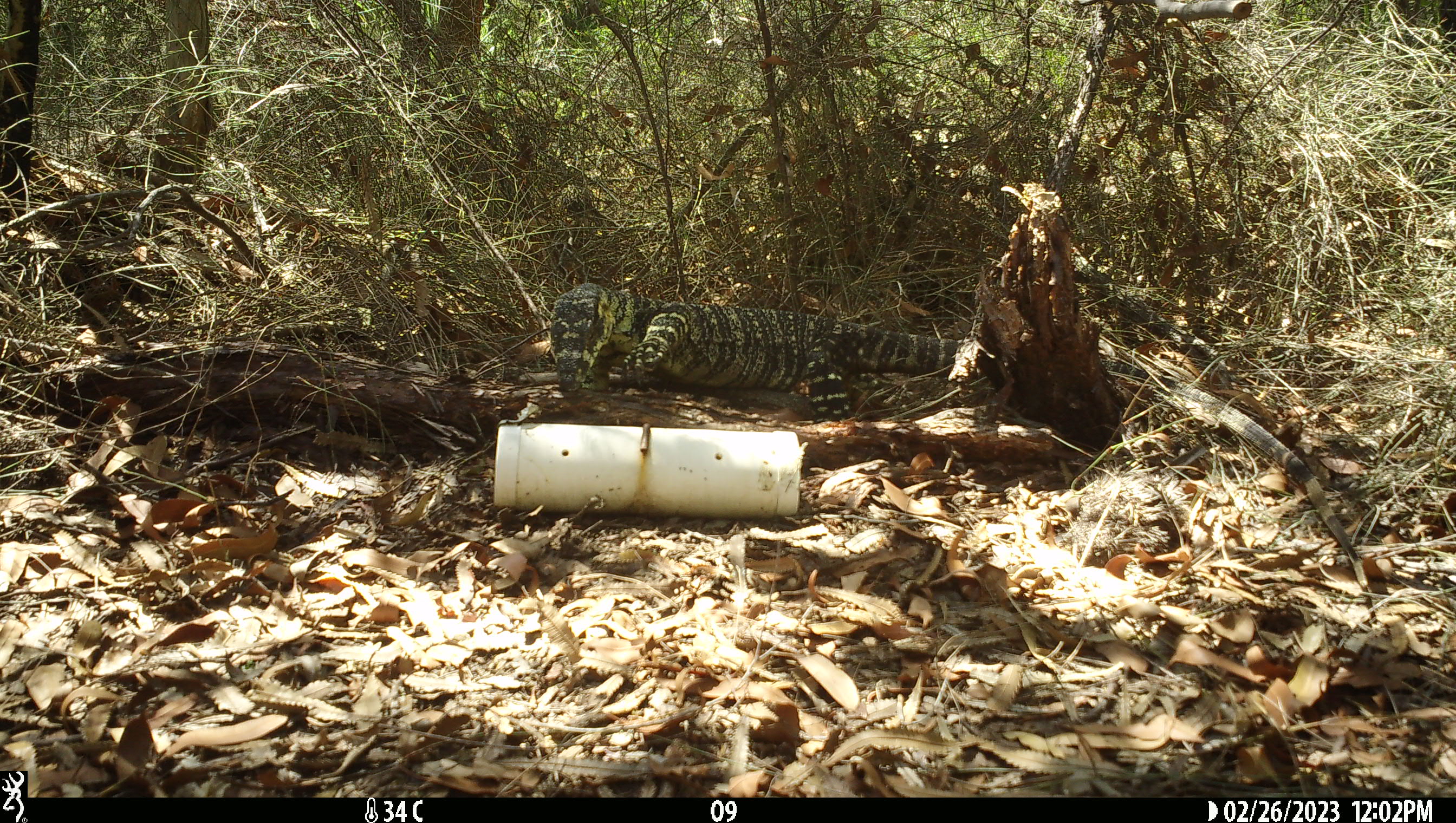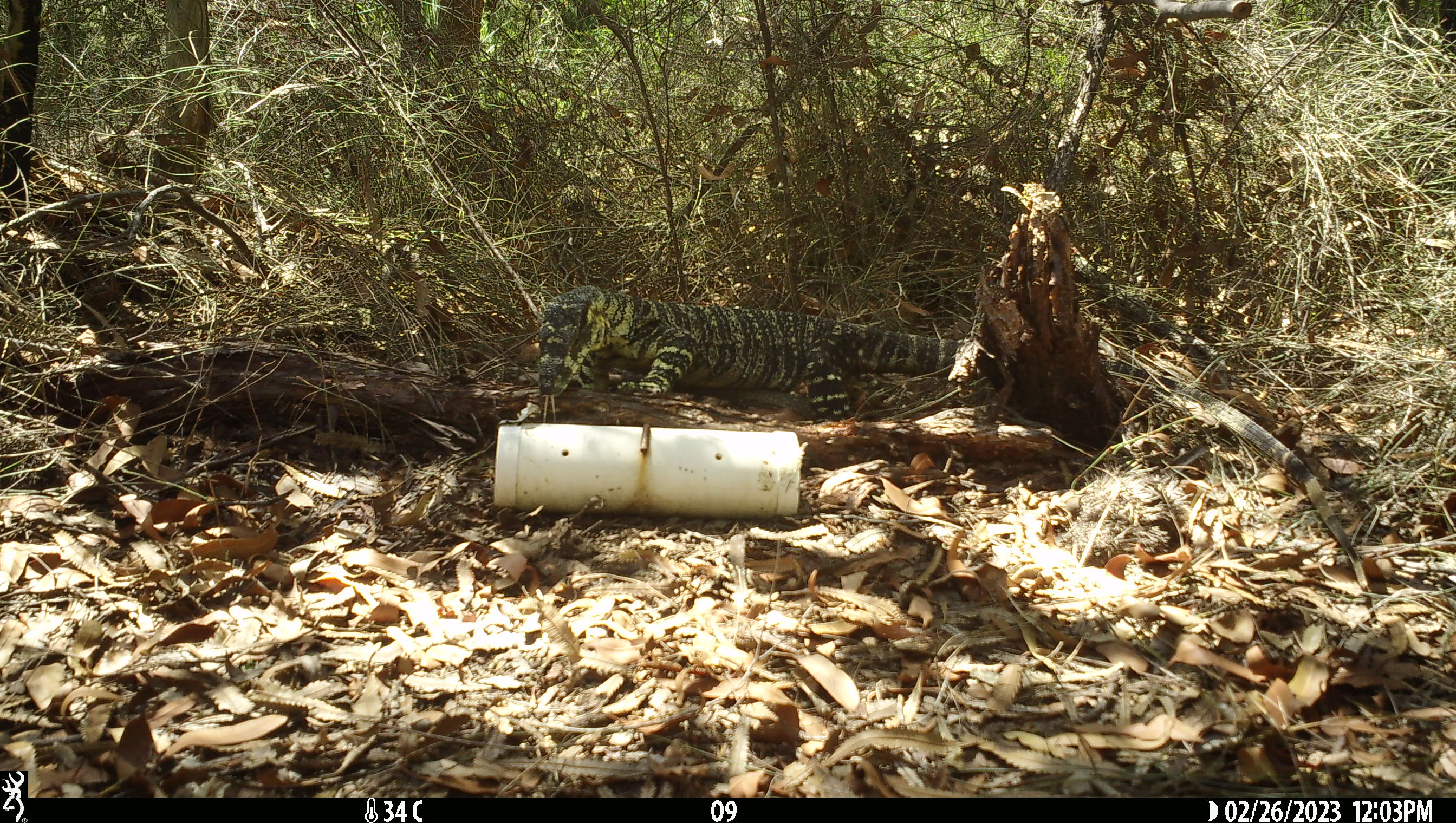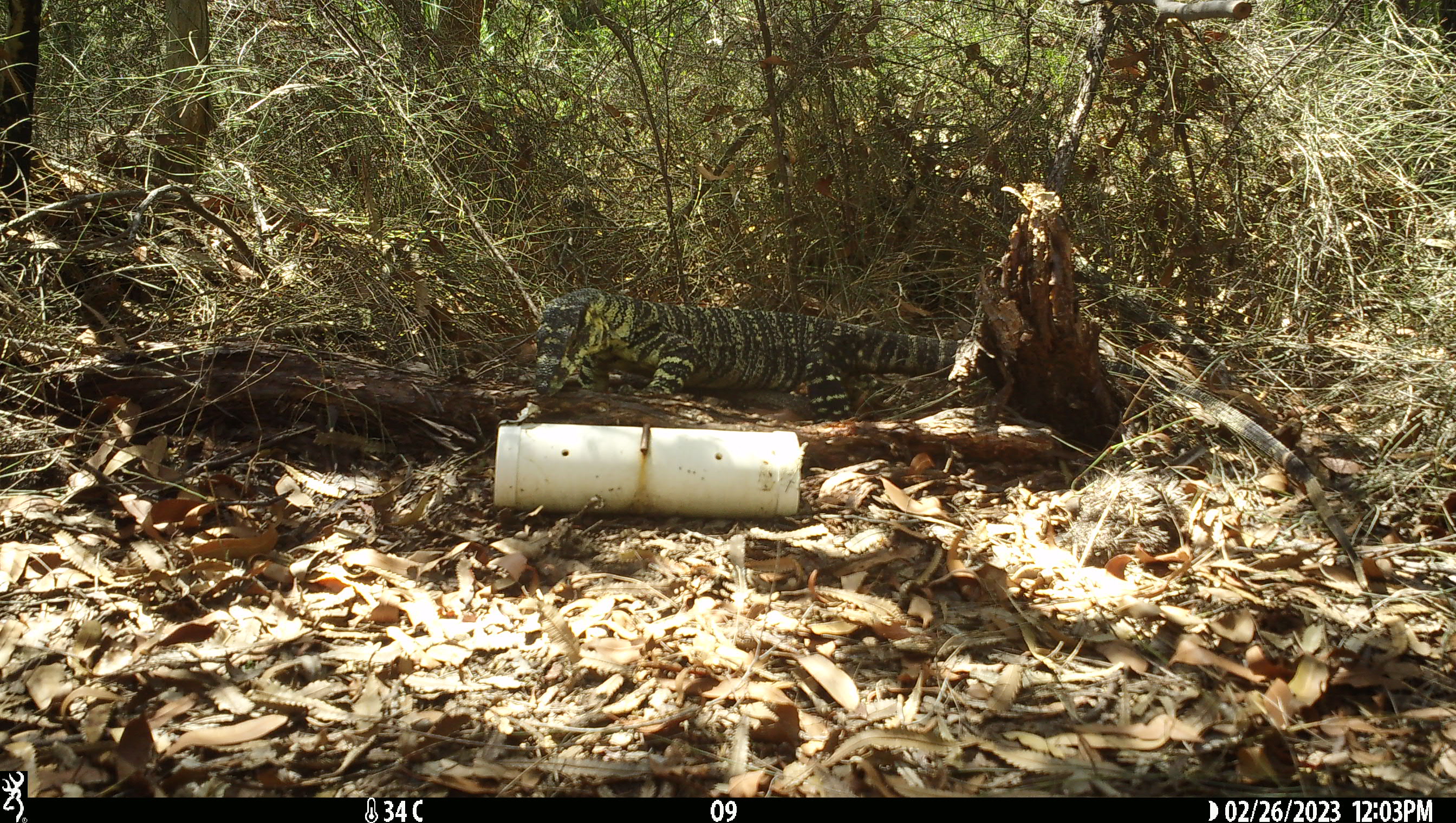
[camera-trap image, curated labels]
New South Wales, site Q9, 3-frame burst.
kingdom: Animalia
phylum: Chordata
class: Reptilia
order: Squamata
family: Varanidae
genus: Varanus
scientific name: Varanus varius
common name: lace monitor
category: goanna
Goanna (lace monitor) (Varanus varius).